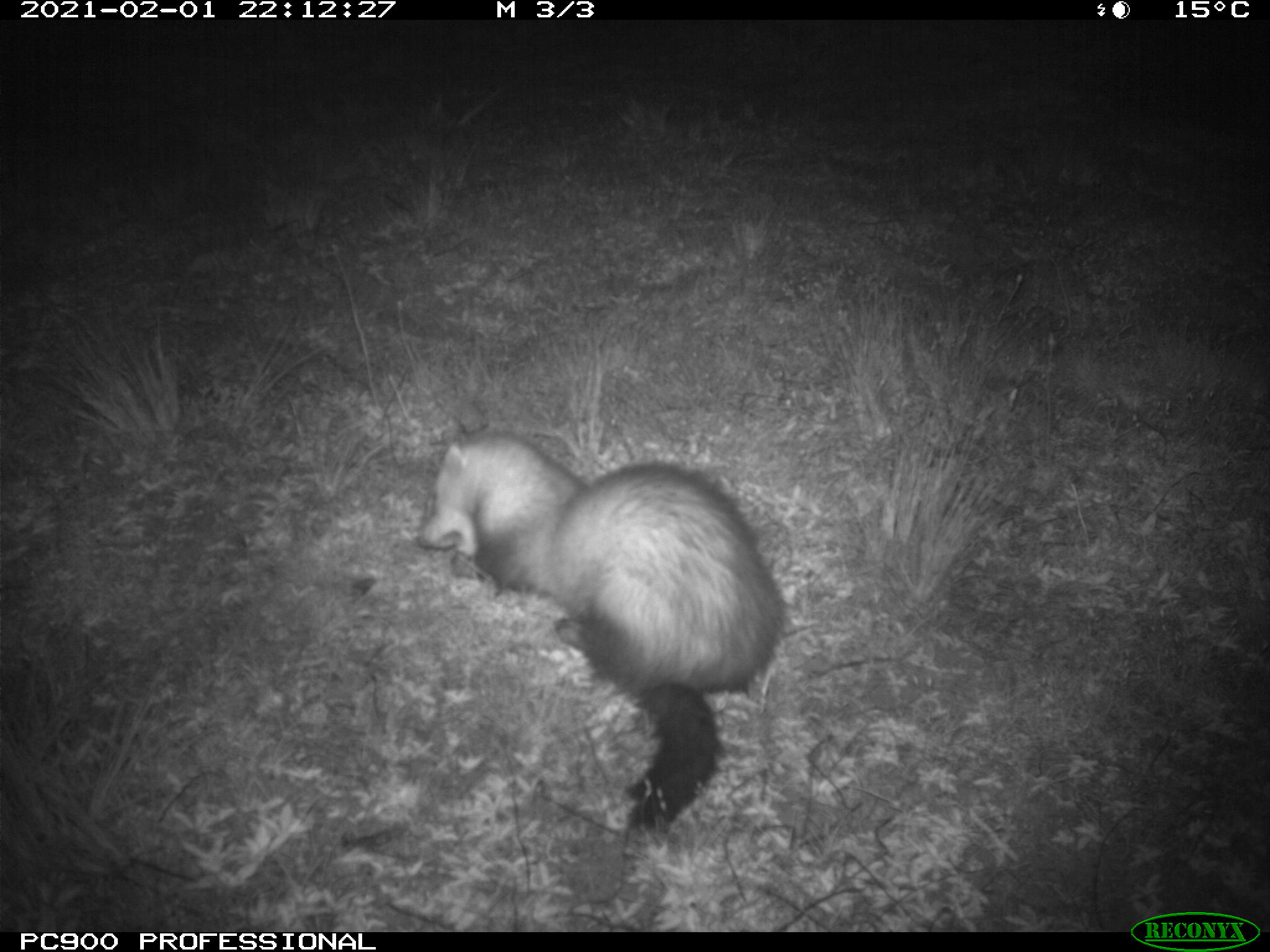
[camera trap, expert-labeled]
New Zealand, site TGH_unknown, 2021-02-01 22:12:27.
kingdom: Animalia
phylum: Chordata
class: Mammalia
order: Carnivora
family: Mustelidae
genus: Mustela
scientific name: Mustela furo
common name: ferret